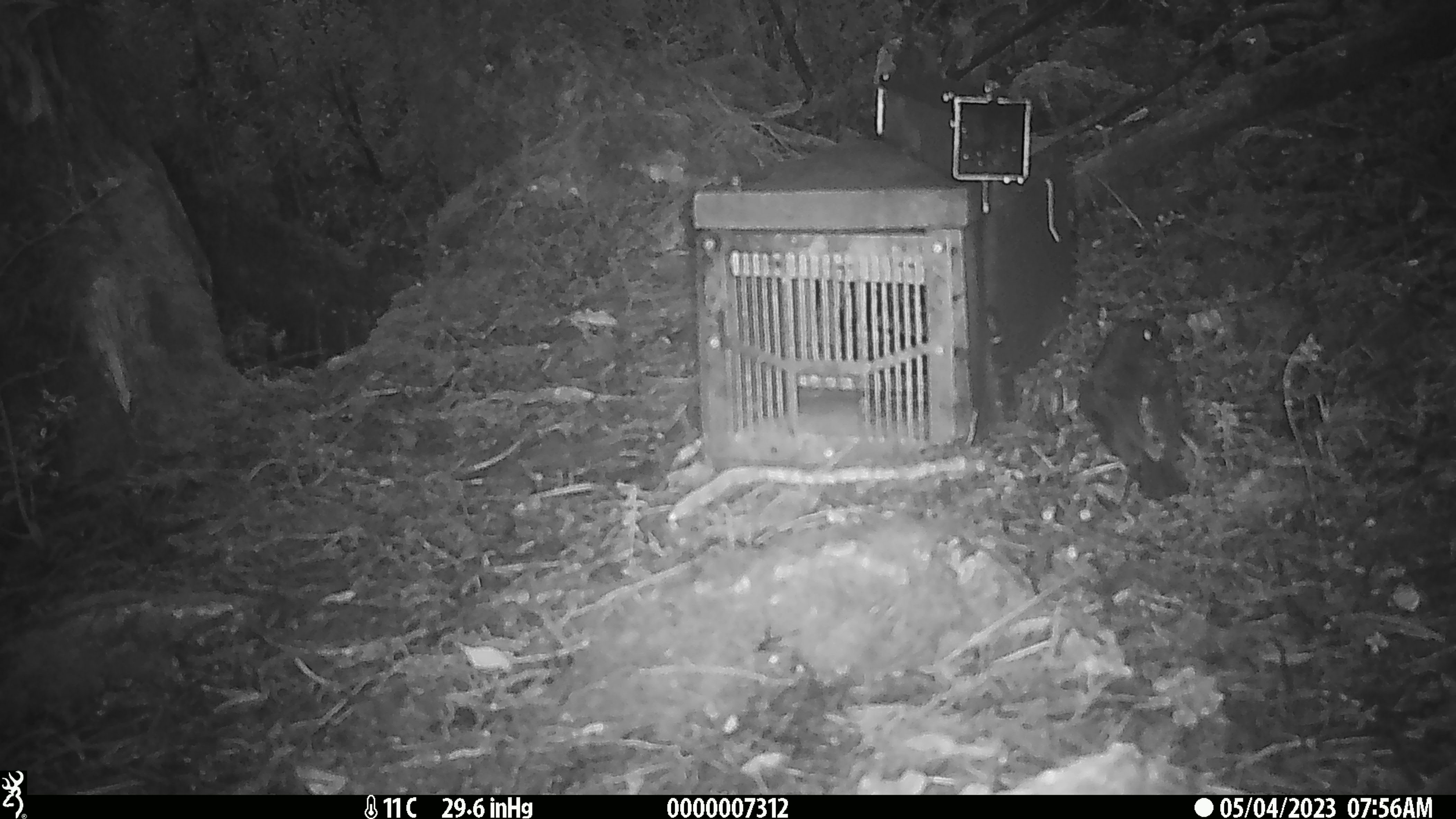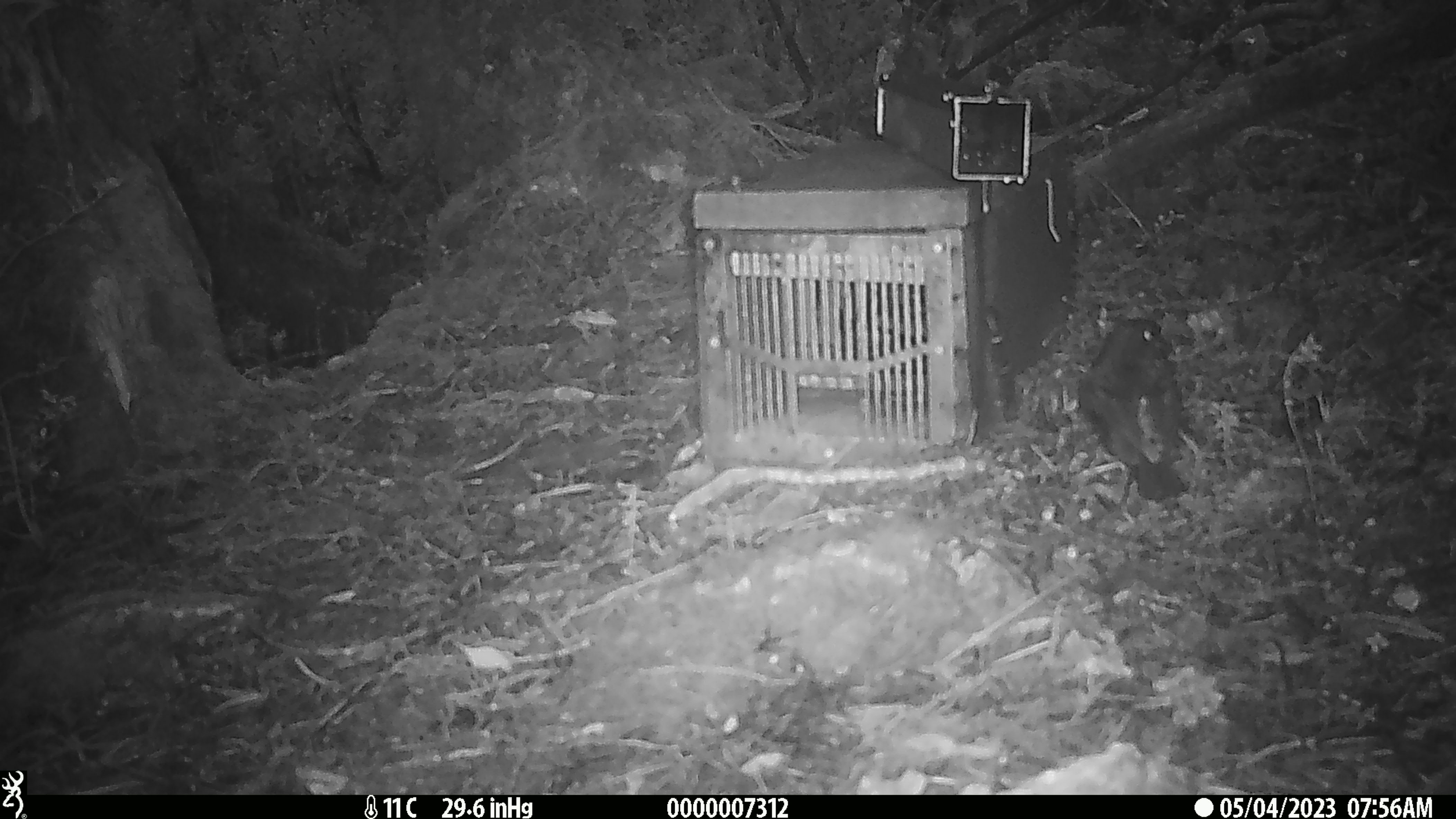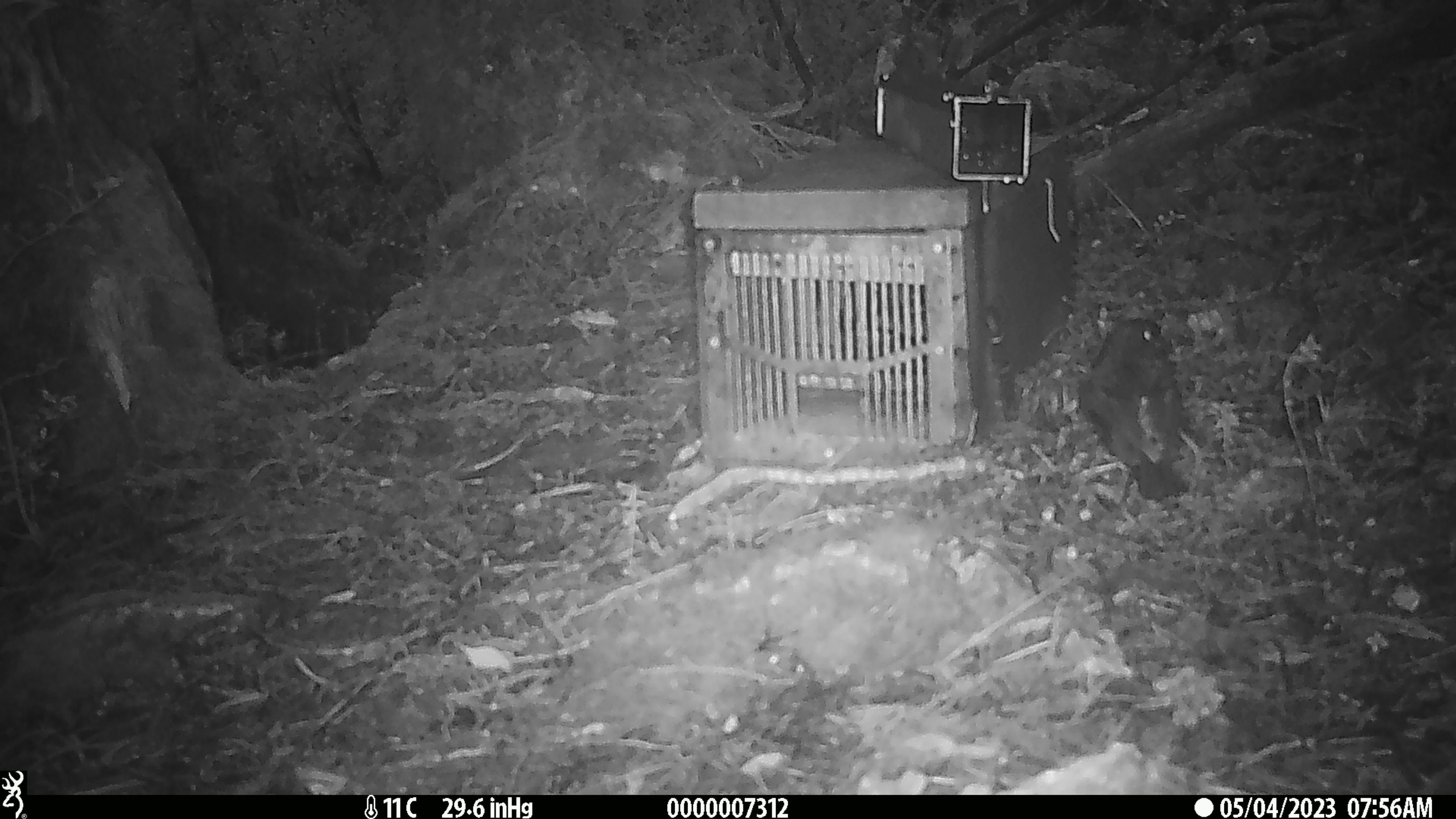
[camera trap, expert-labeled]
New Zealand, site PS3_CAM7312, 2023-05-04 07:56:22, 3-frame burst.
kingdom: Animalia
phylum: Chordata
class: Aves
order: Passeriformes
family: Petroicidae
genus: Petroica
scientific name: Petroica australis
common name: new zealand robin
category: robin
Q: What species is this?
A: Robin (new zealand robin) (Petroica australis).